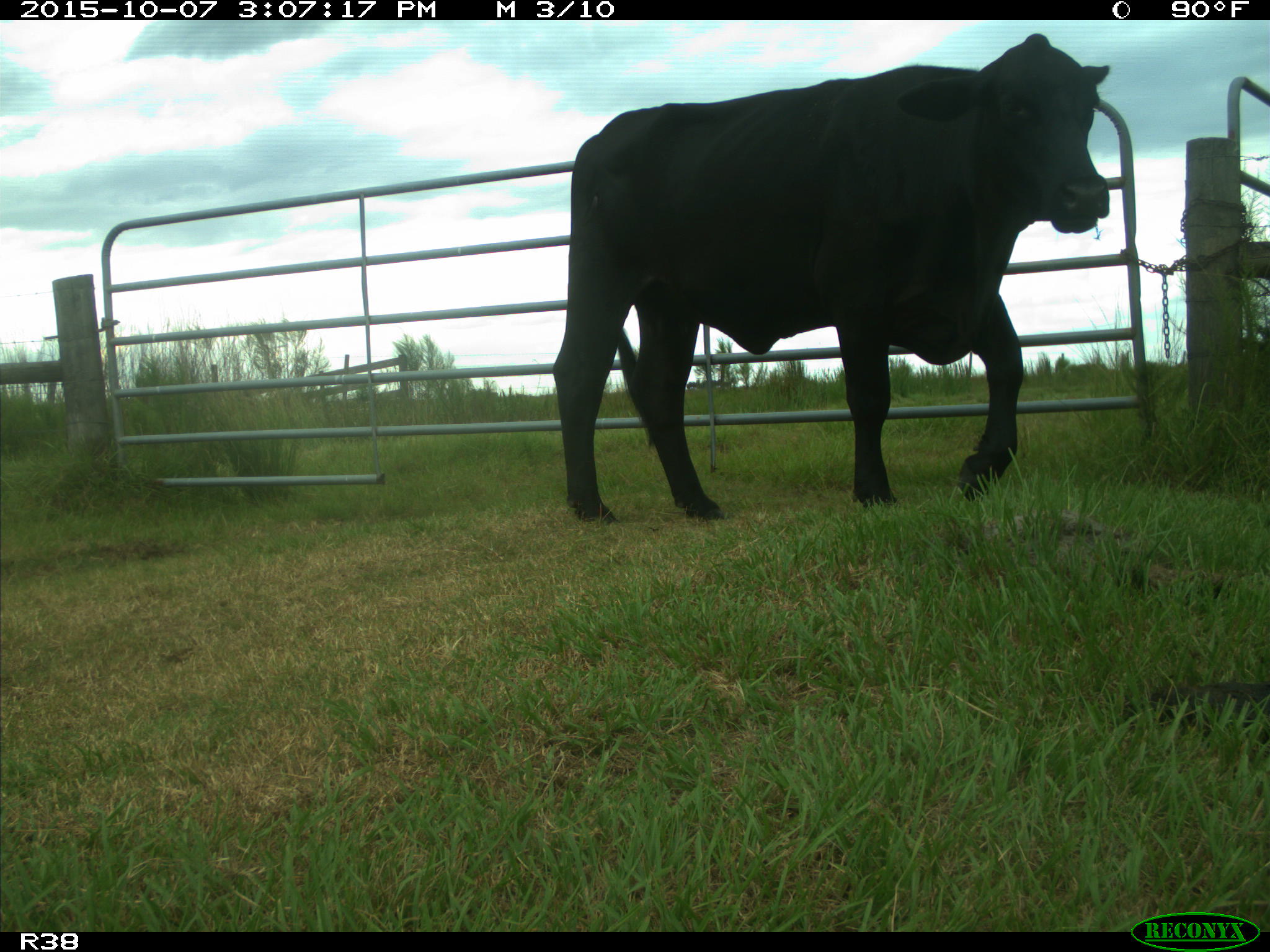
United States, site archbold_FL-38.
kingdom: Animalia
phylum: Chordata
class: Mammalia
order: Artiodactyla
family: Bovidae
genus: Bos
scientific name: Bos taurus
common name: domestic cow